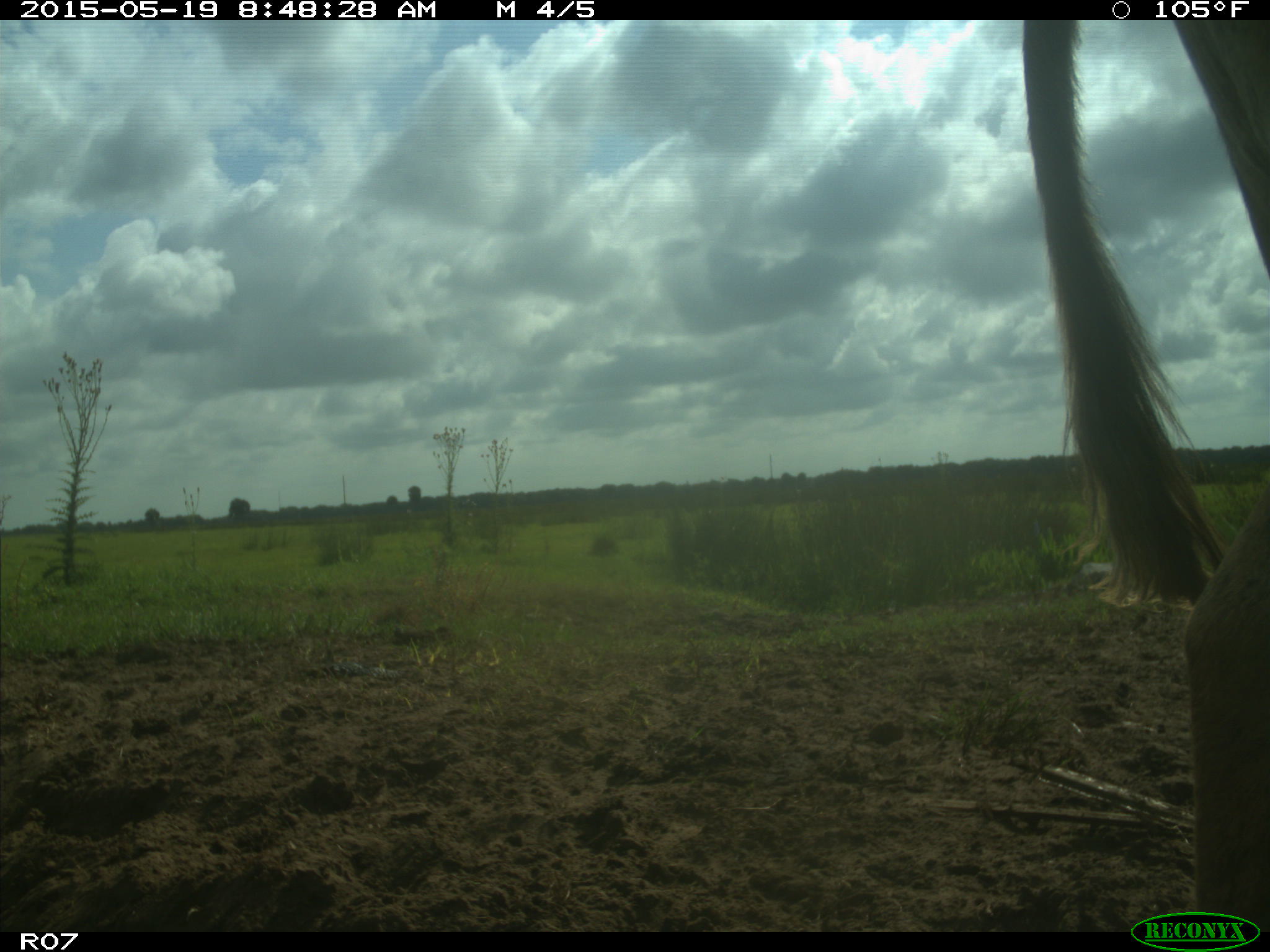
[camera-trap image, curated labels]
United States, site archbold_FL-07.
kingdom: Animalia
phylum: Chordata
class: Mammalia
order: Artiodactyla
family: Bovidae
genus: Bos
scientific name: Bos taurus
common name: domestic cow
Bos taurus (domestic cow).